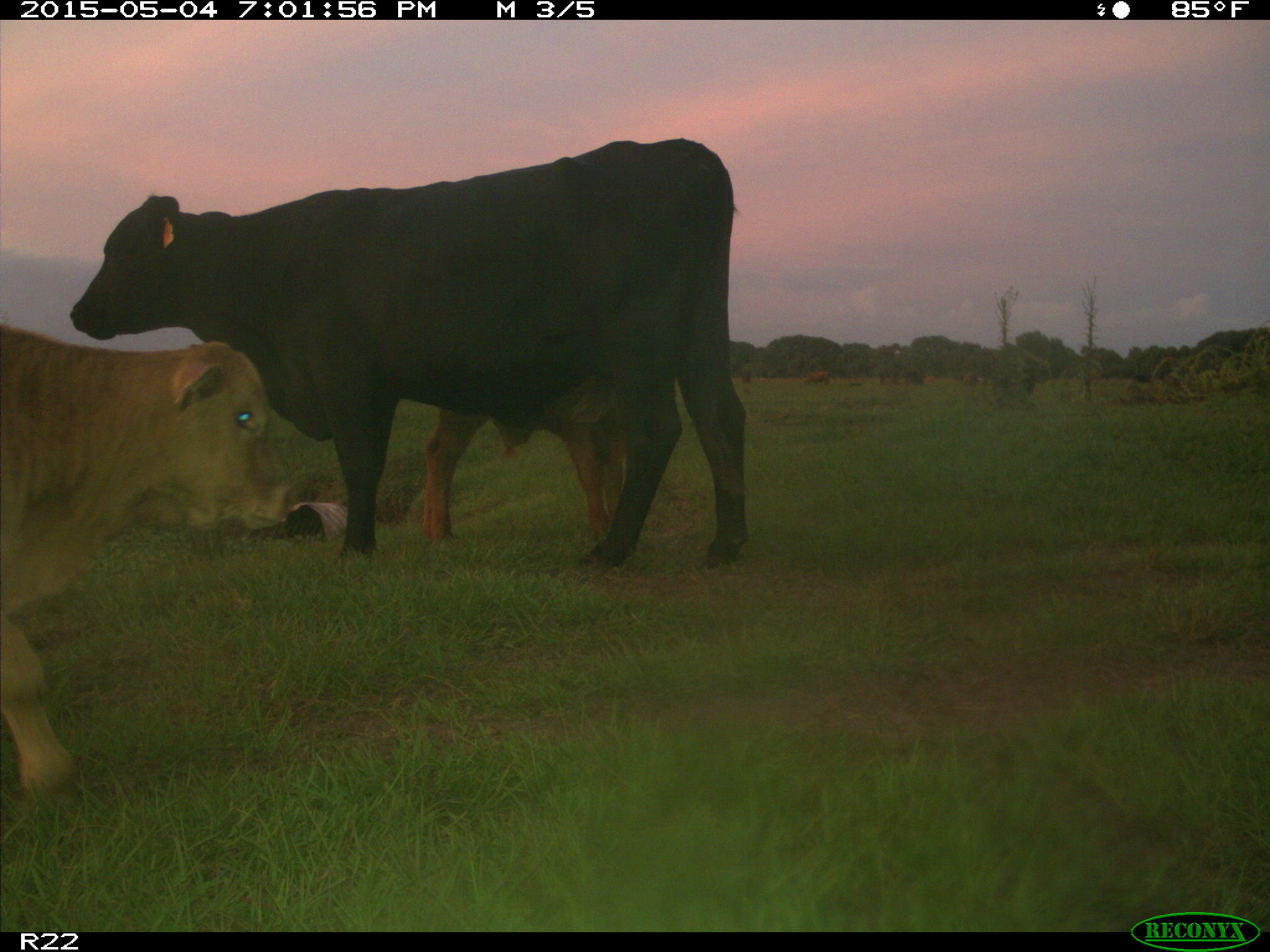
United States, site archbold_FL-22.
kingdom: Animalia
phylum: Chordata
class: Mammalia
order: Artiodactyla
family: Bovidae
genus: Bos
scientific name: Bos taurus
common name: domestic cow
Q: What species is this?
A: Bos taurus (domestic cow).